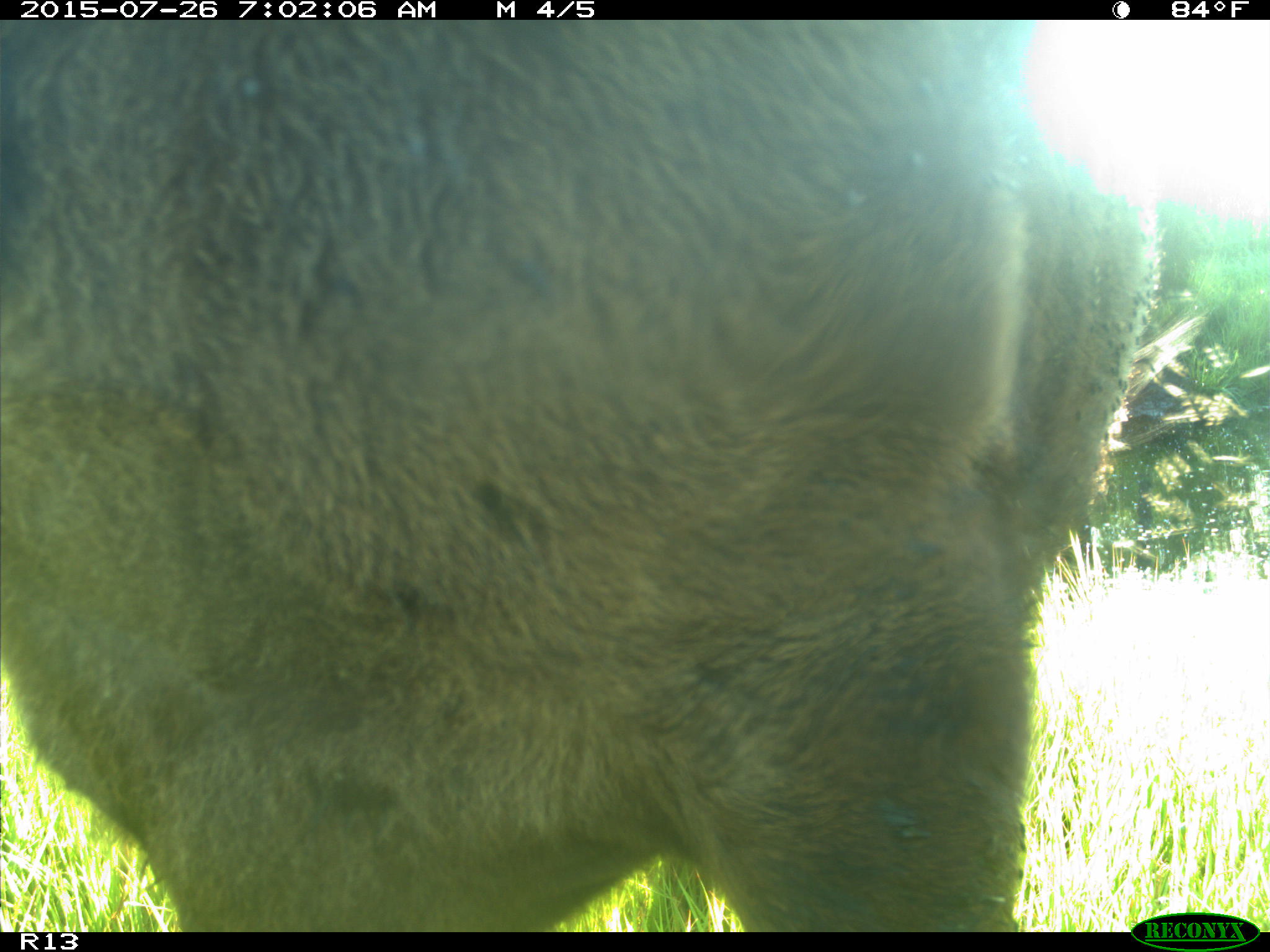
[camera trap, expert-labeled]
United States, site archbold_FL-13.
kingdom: Animalia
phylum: Chordata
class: Mammalia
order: Artiodactyla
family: Bovidae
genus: Bos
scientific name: Bos taurus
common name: domestic cow